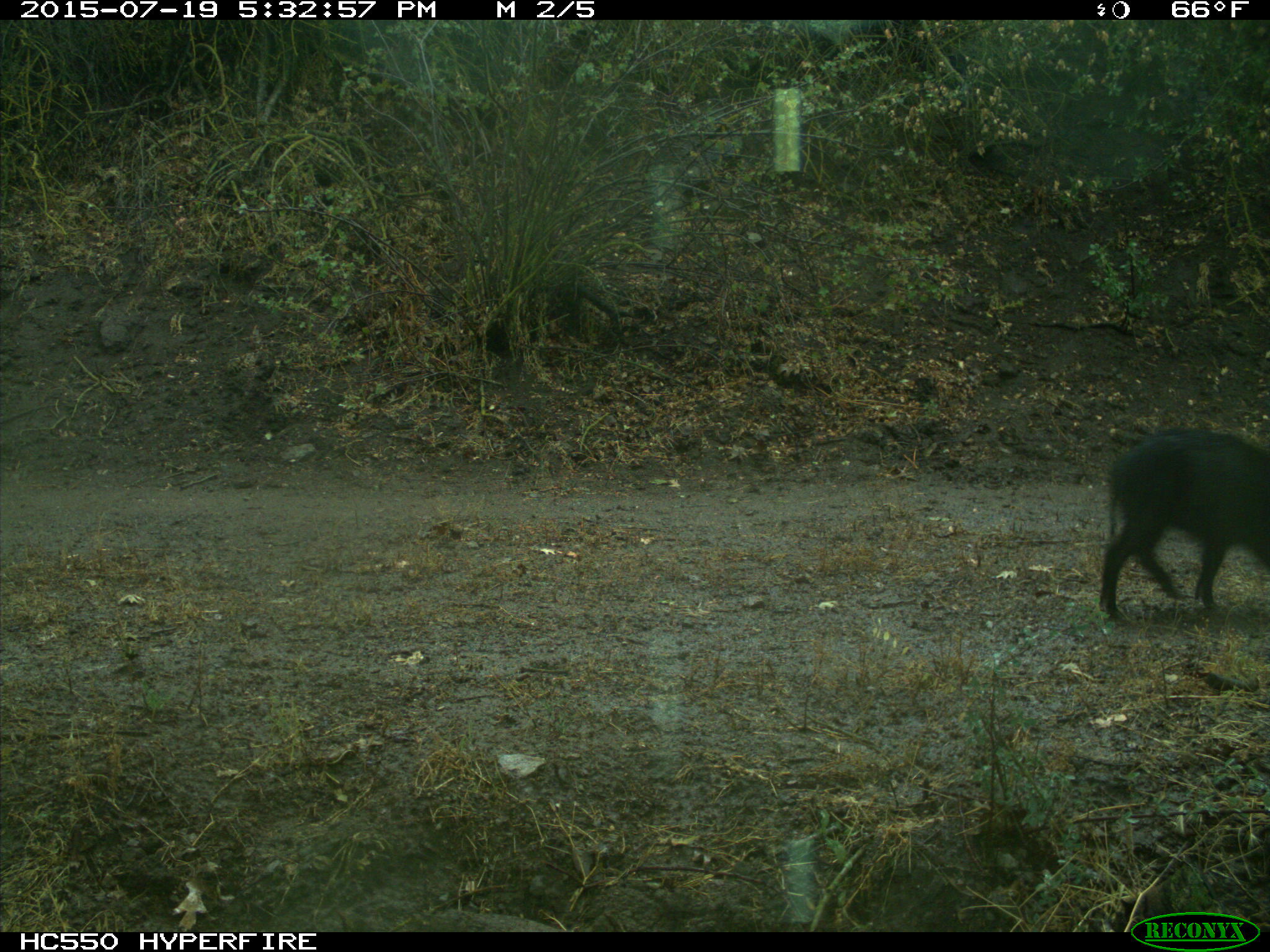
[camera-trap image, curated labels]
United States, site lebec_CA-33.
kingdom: Animalia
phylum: Chordata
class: Mammalia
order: Artiodactyla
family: Suidae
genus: Sus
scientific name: Sus scrofa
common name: wild boar